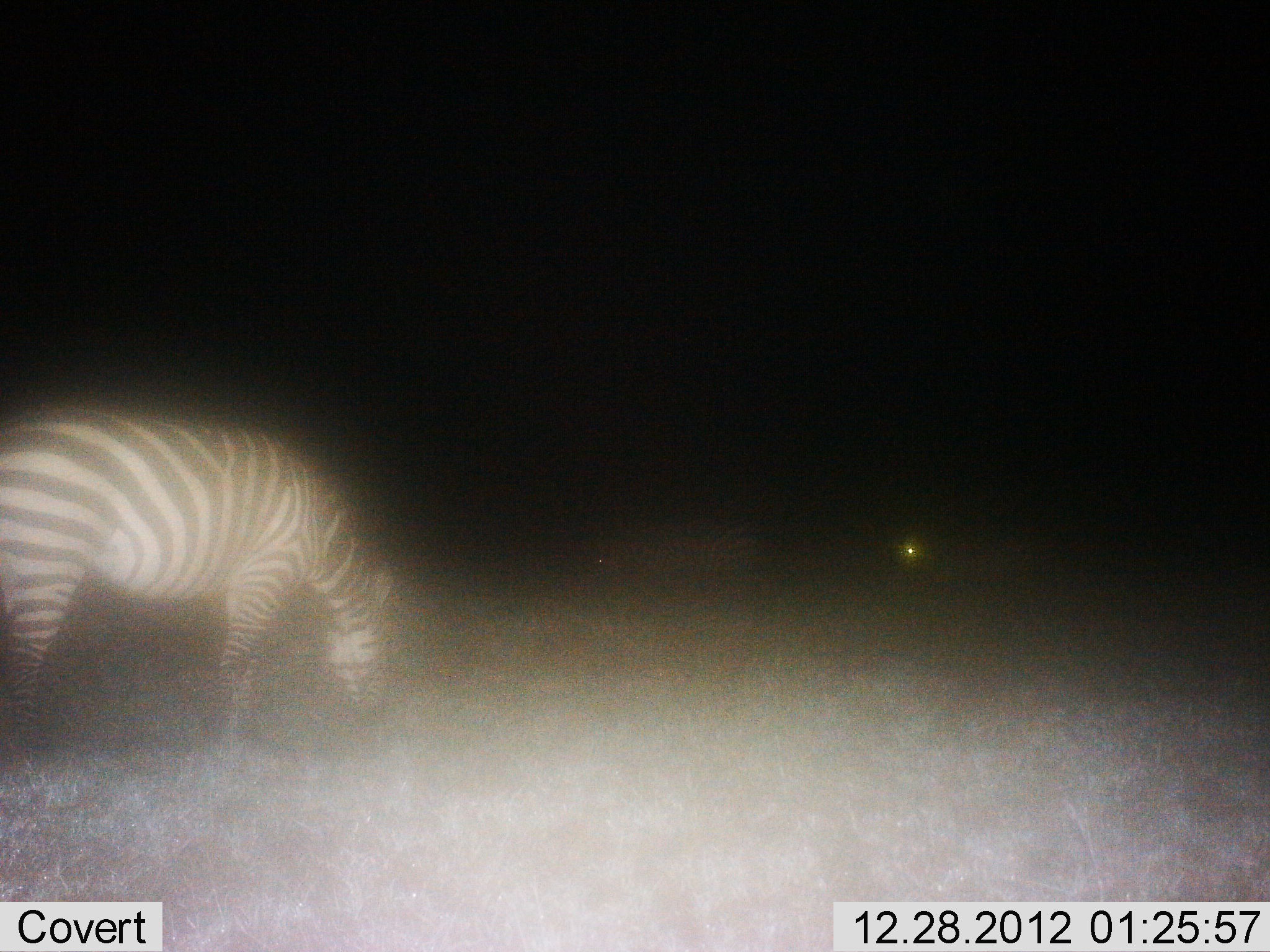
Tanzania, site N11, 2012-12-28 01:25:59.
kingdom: Animalia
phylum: Chordata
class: Mammalia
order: Perissodactyla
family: Equidae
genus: Equus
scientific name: Equus quagga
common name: plains zebra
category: zebra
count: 1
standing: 23%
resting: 5%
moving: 9%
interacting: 0%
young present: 0%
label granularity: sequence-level